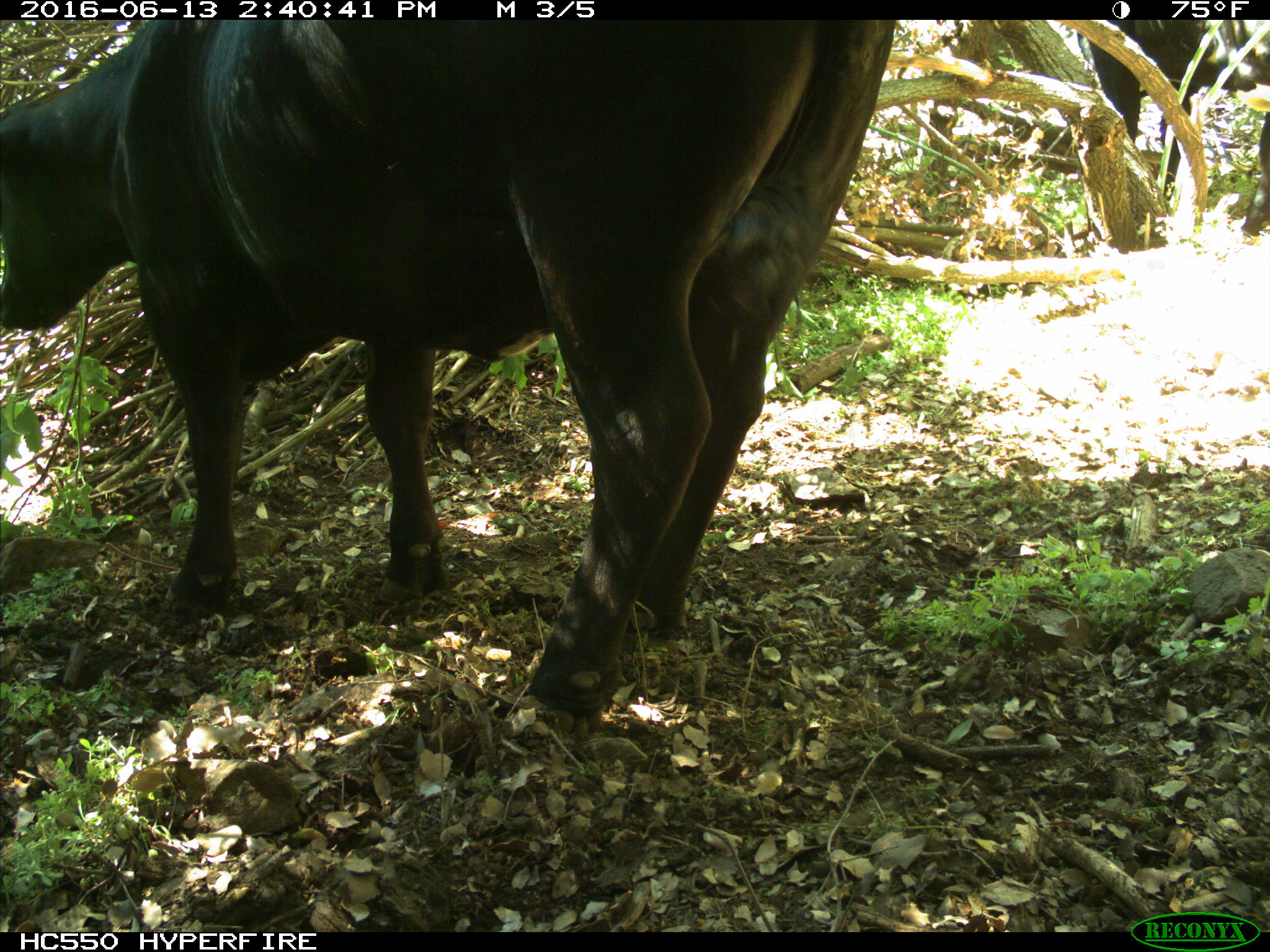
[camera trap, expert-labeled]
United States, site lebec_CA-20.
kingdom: Animalia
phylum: Chordata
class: Mammalia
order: Artiodactyla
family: Bovidae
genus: Bos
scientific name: Bos taurus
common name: domestic cow